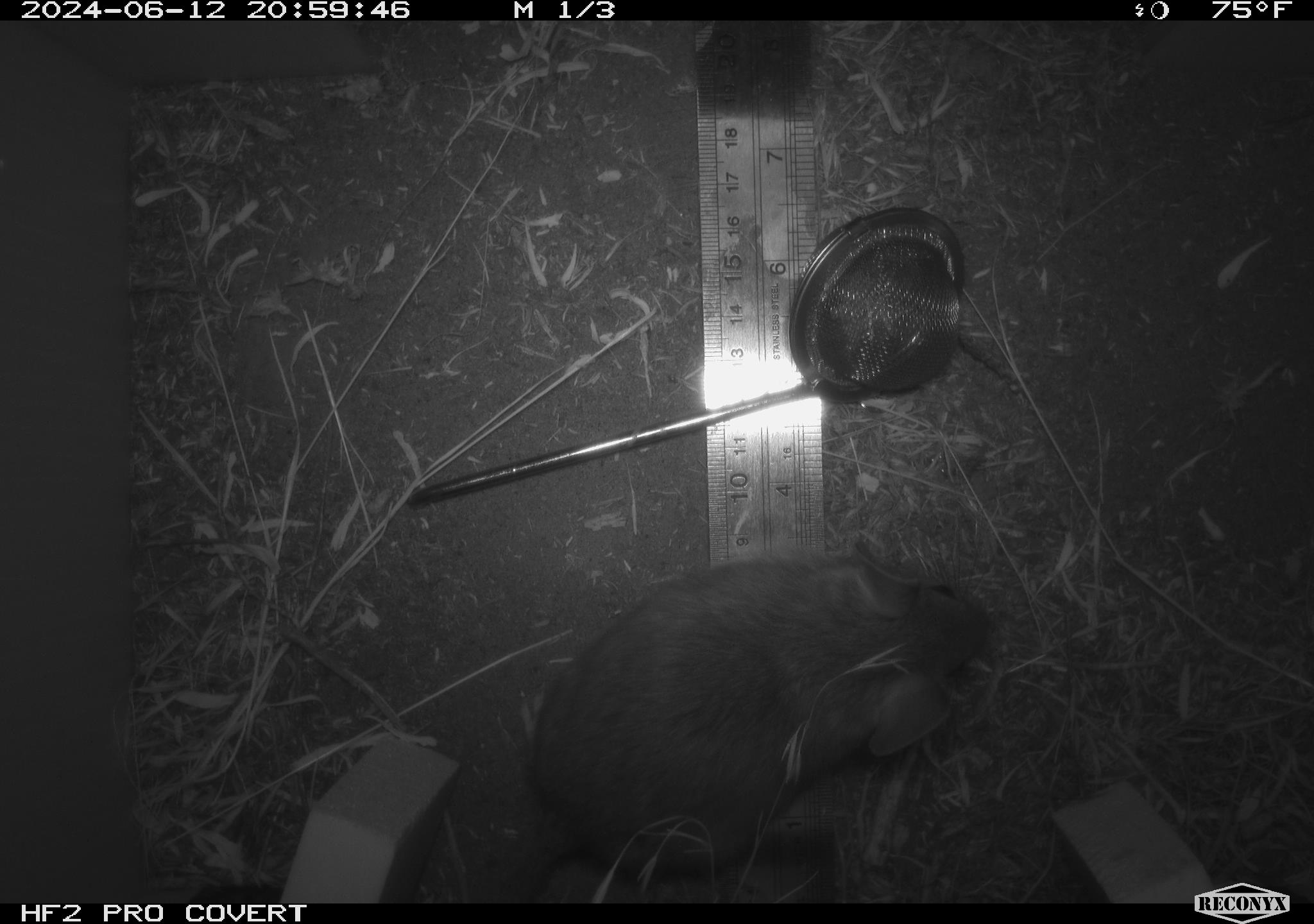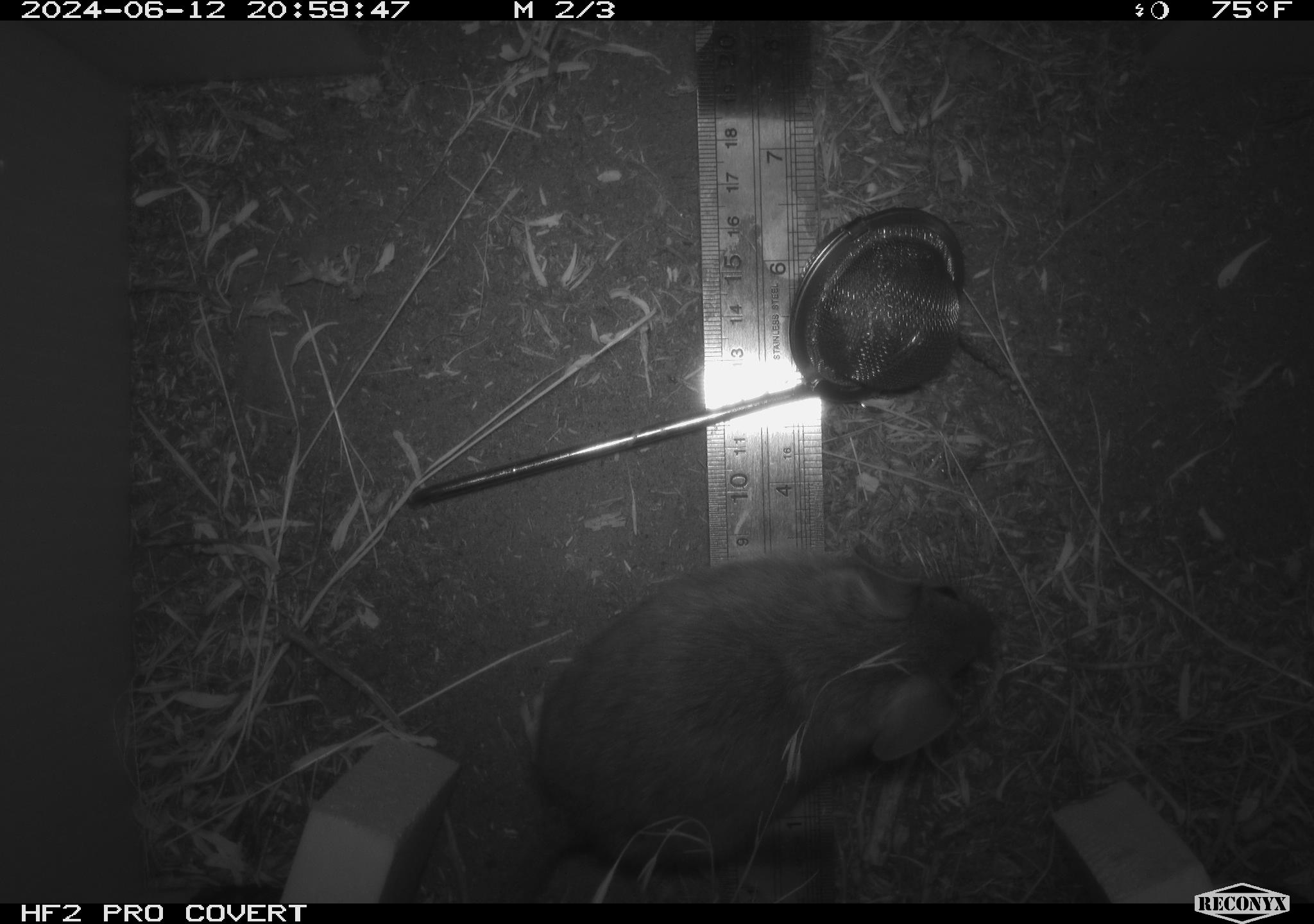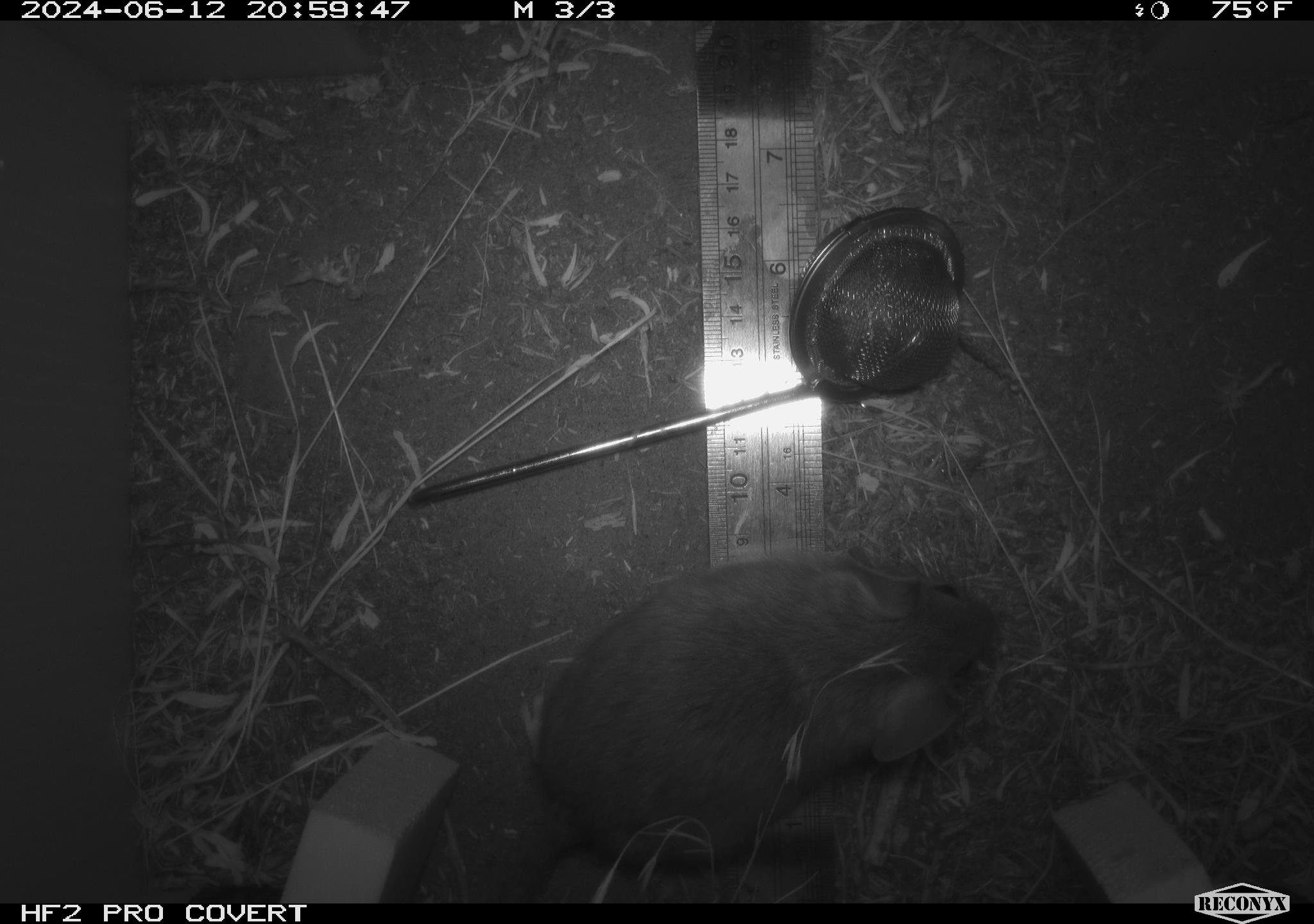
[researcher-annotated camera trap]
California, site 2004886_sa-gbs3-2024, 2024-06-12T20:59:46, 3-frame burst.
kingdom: Animalia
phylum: Chordata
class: Mammalia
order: Rodentia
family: Cricetidae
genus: Neotoma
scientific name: Neotoma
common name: pack rat or woodrat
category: neotoma species